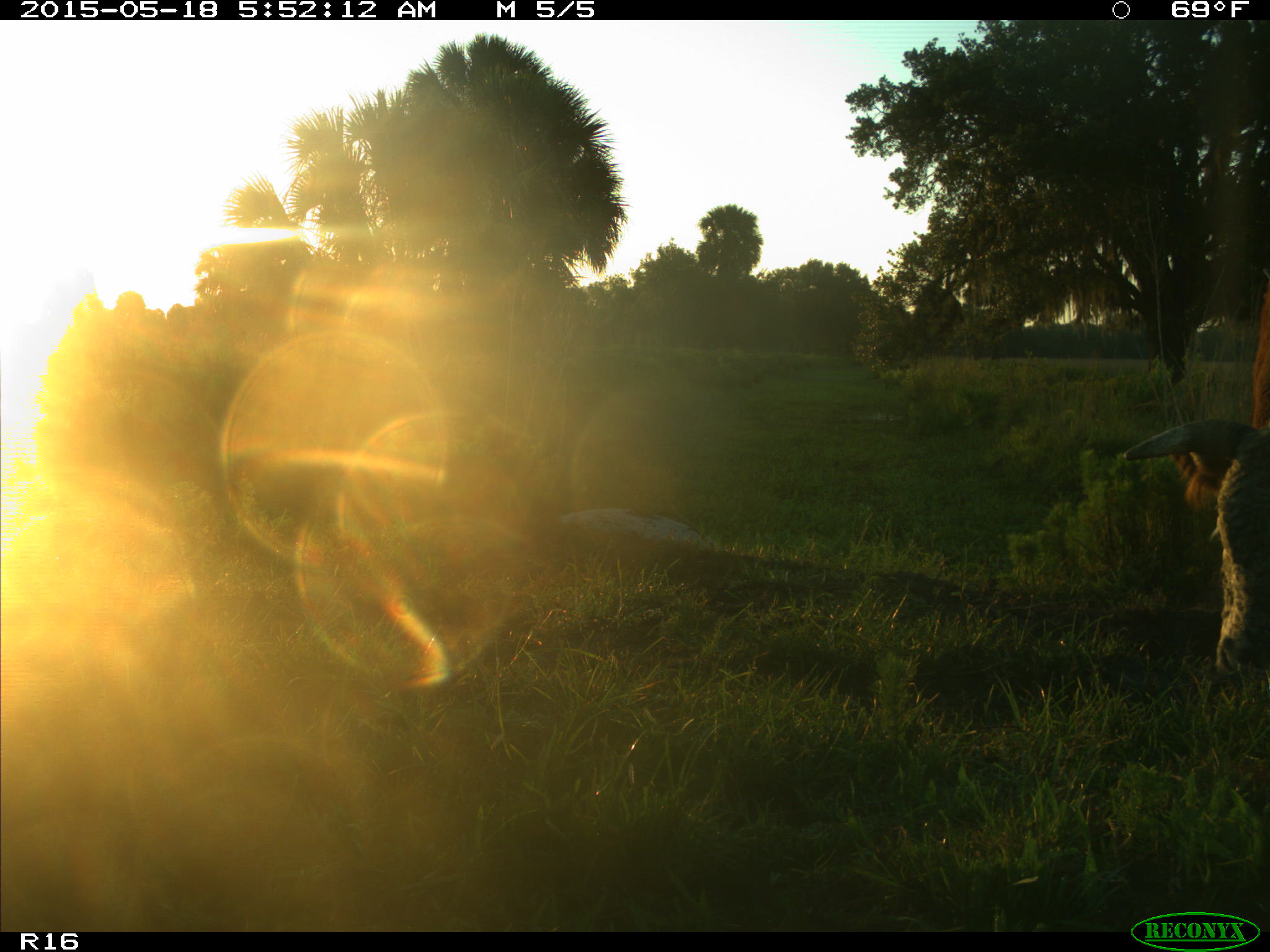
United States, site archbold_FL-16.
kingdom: Animalia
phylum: Chordata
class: Mammalia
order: Artiodactyla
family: Bovidae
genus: Bos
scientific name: Bos taurus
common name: domestic cow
Bos taurus (domestic cow).